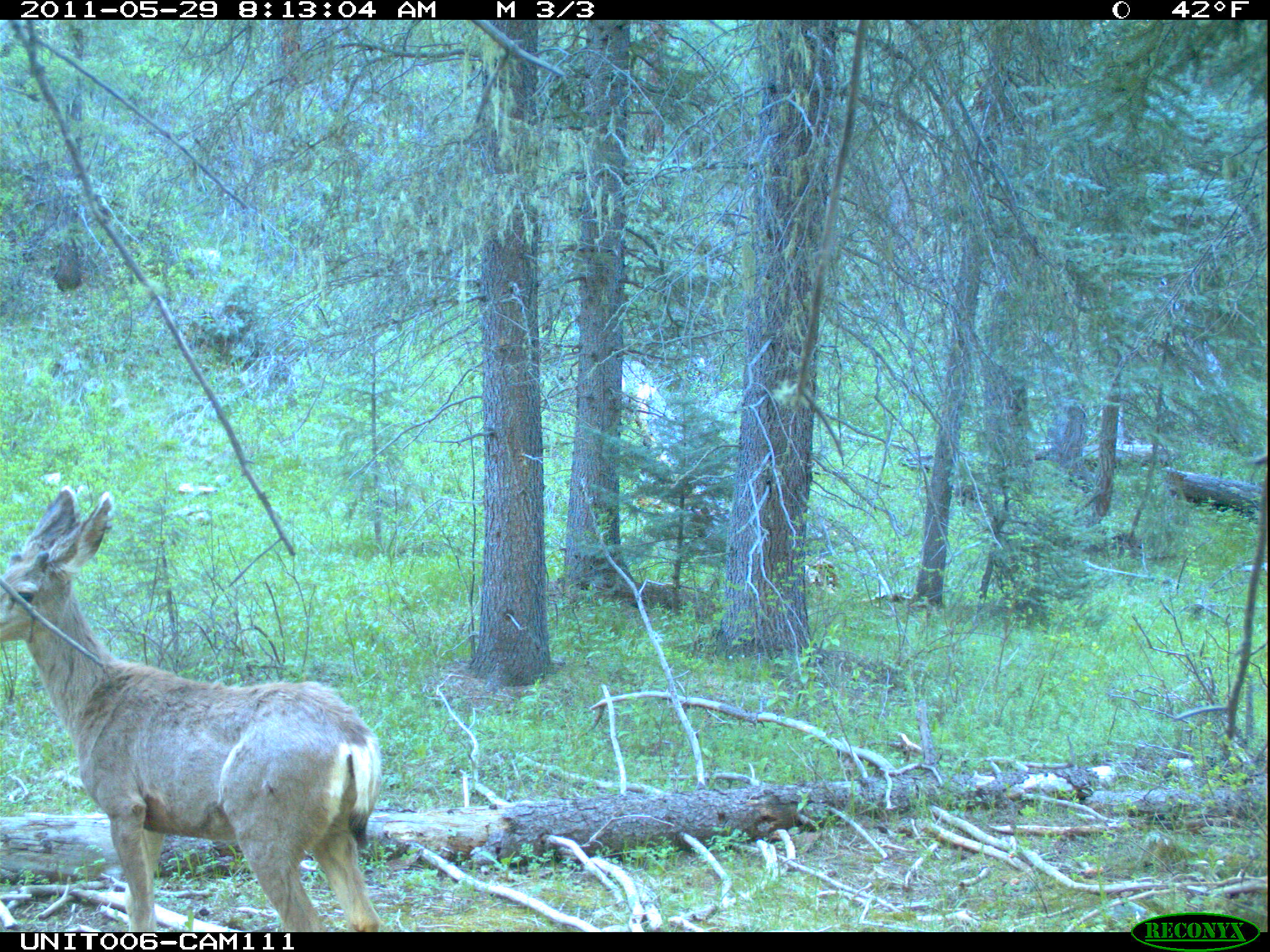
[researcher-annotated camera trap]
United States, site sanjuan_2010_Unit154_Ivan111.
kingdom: Animalia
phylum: Chordata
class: Mammalia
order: Artiodactyla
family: Cervidae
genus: Odocoileus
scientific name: Odocoileus hemionus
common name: mule deer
Odocoileus hemionus (mule deer).